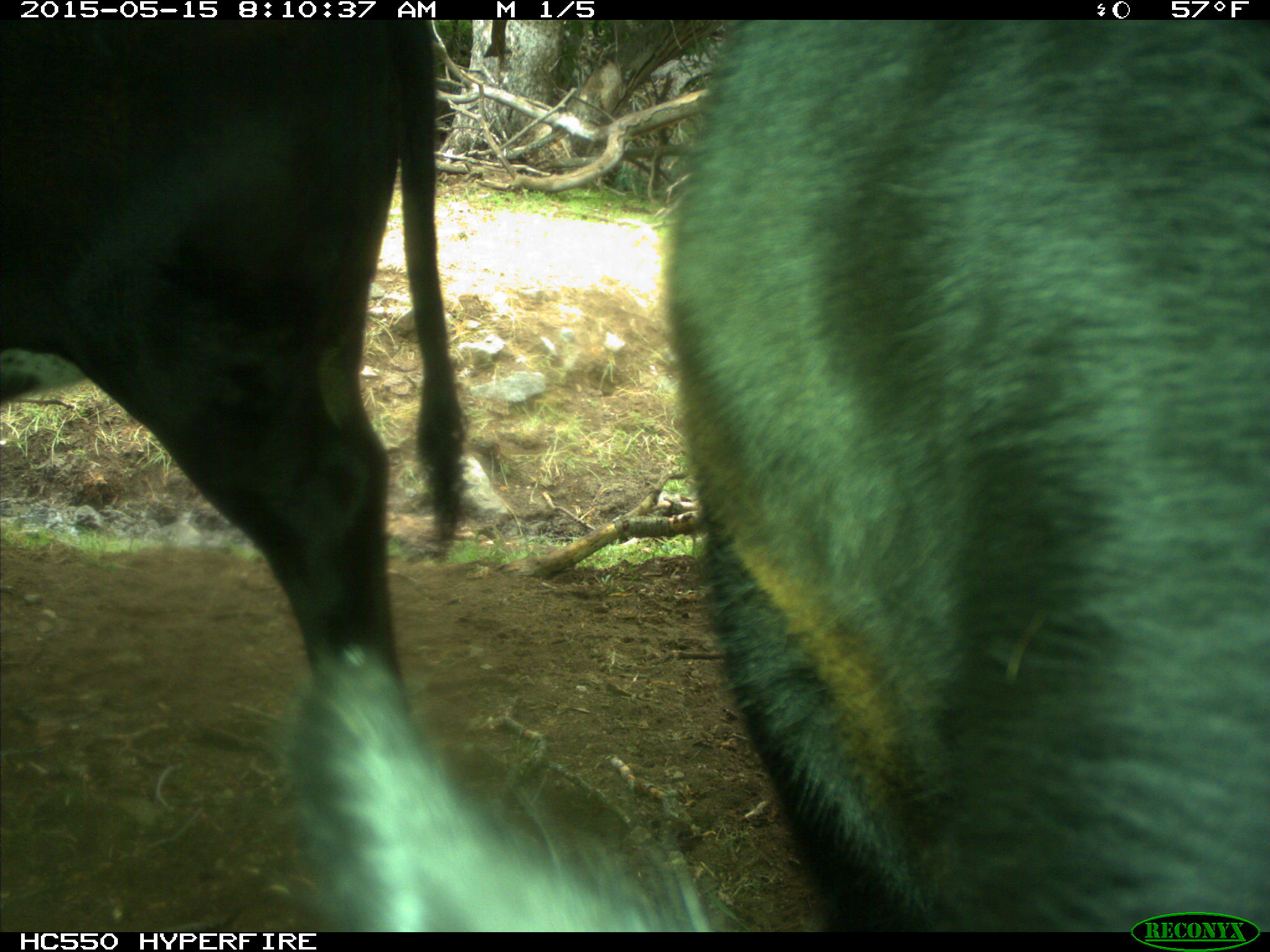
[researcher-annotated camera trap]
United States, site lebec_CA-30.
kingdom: Animalia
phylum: Chordata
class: Mammalia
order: Artiodactyla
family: Bovidae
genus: Bos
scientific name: Bos taurus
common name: domestic cow